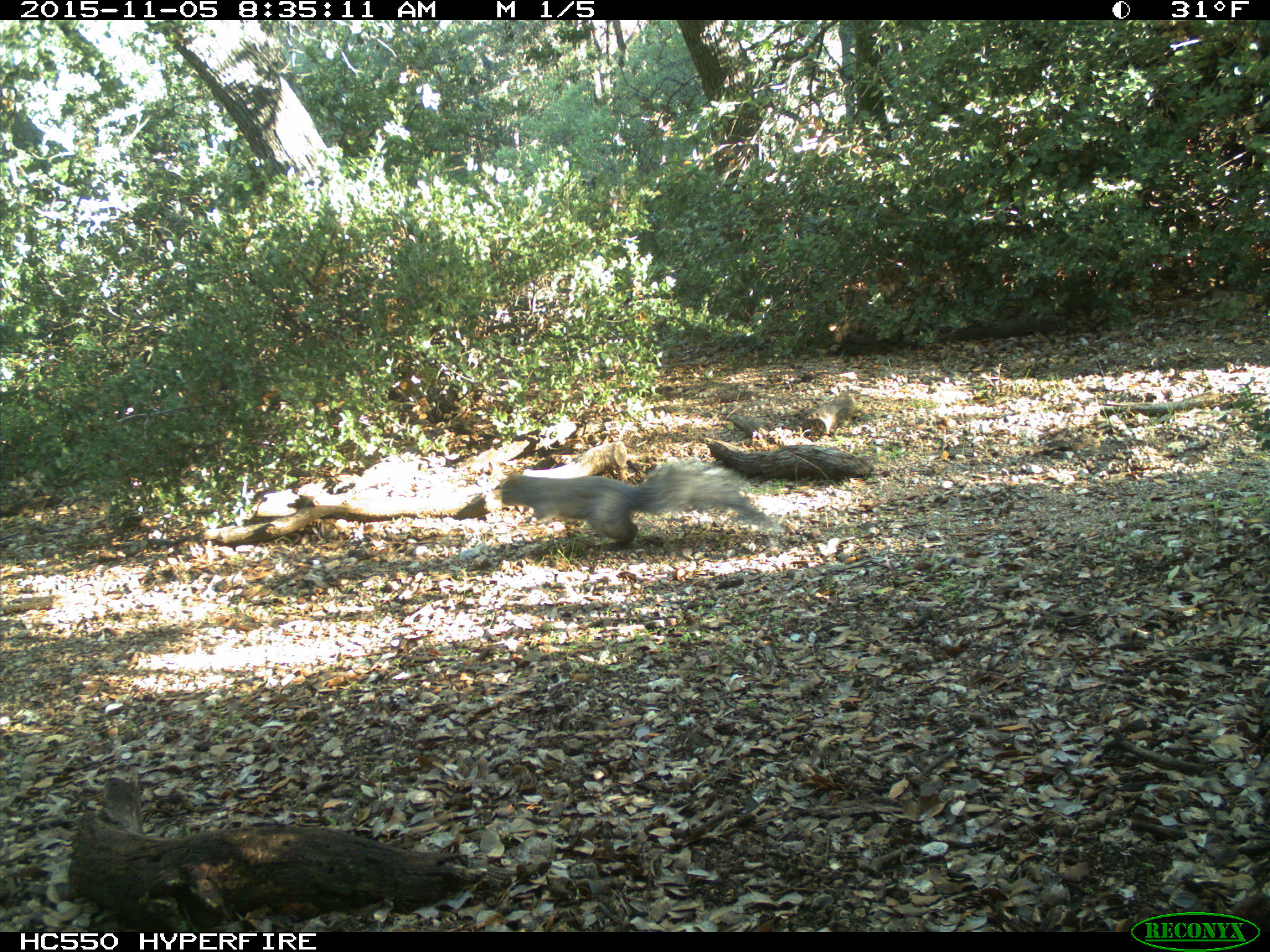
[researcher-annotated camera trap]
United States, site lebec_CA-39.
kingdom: Animalia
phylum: Chordata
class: Mammalia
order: Rodentia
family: Sciuridae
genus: Sciurus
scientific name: Sciurus carolinensis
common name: eastern gray squirrel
Sciurus carolinensis (eastern gray squirrel).